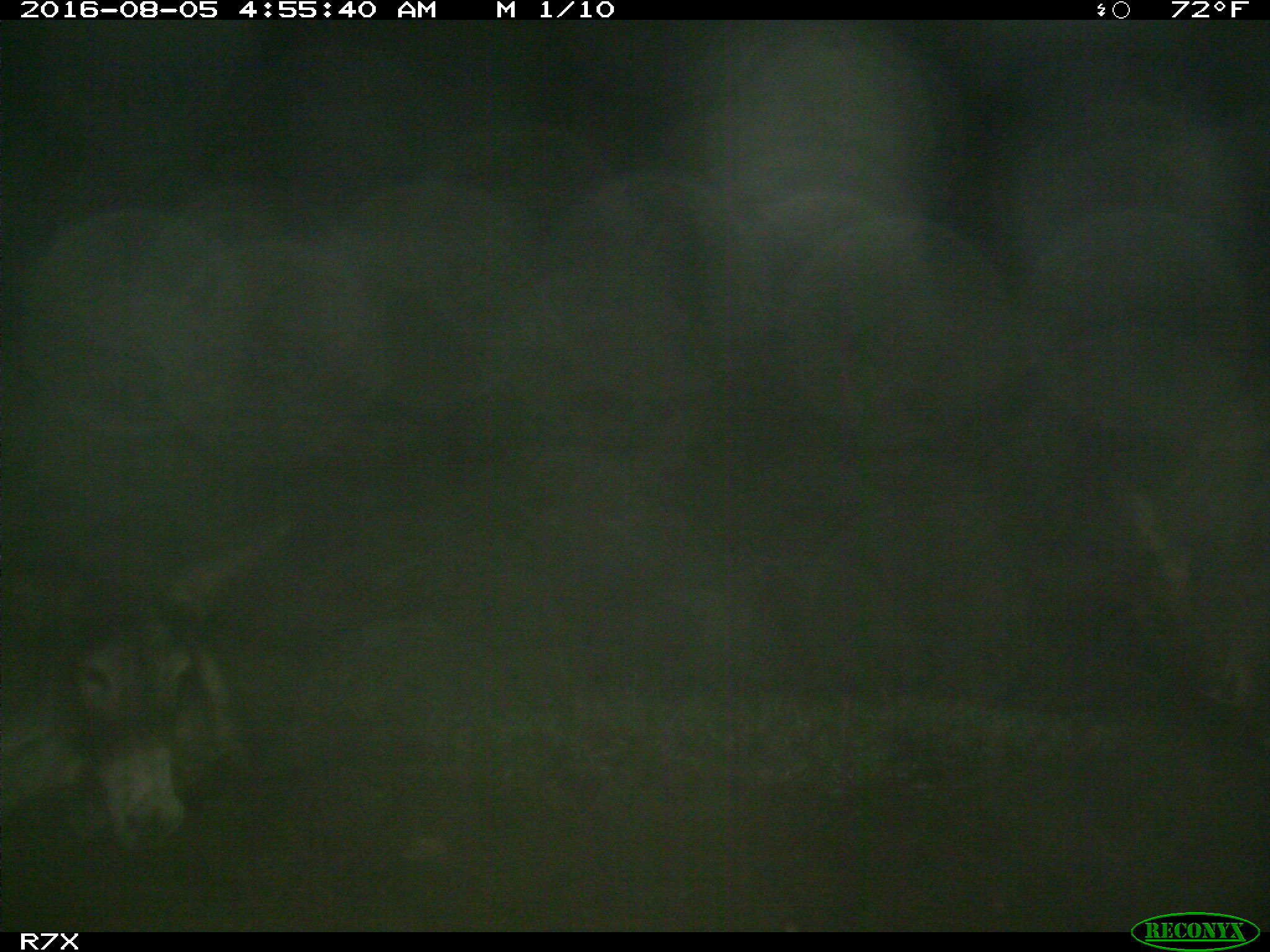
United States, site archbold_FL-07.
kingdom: Animalia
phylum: Chordata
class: Mammalia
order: Perissodactyla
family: Equidae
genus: Equus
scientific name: Equus africanus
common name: african wild ass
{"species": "Equus africanus (african wild ass)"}